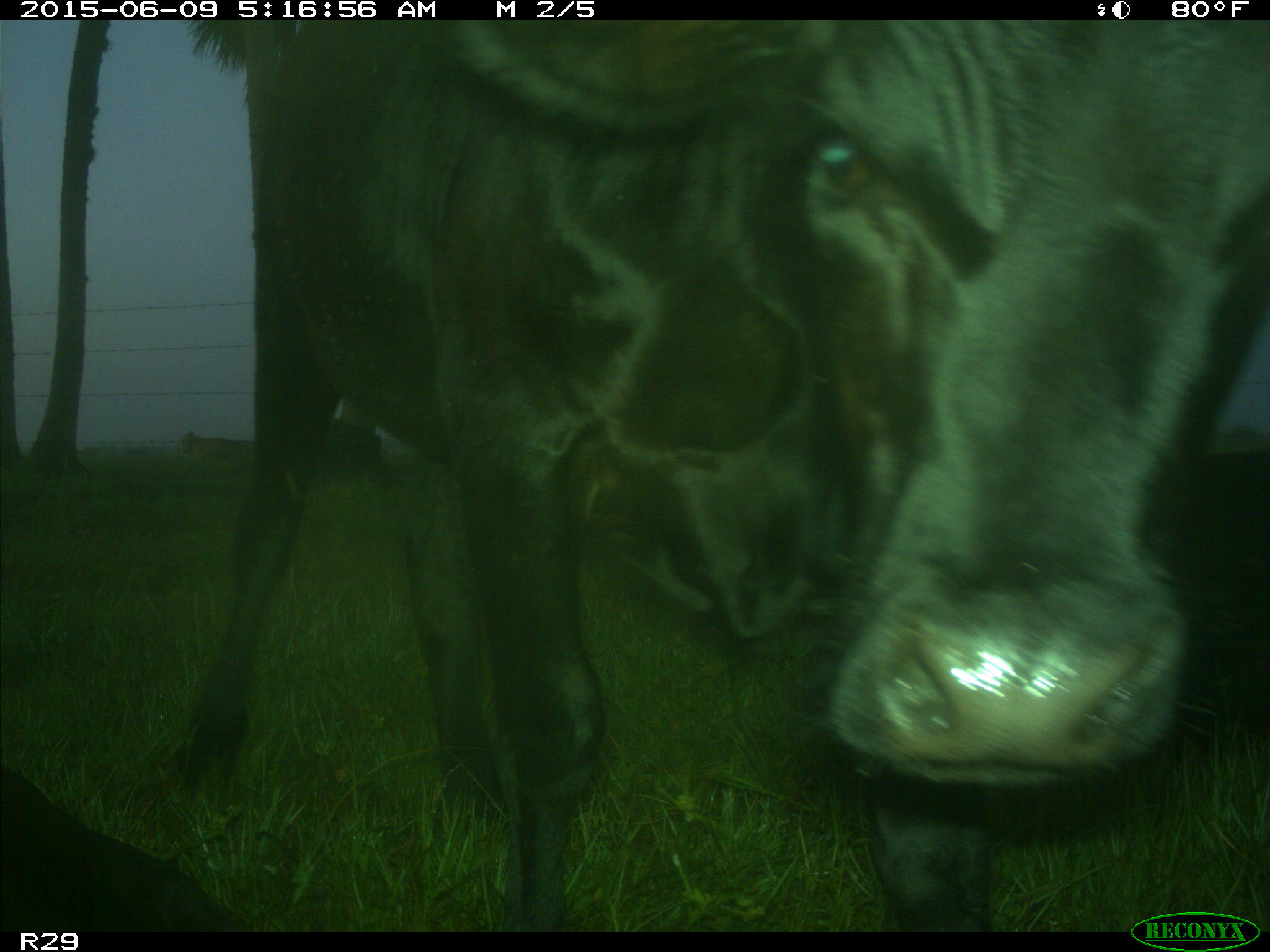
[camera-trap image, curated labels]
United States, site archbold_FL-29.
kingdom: Animalia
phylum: Chordata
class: Mammalia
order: Artiodactyla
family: Bovidae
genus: Bos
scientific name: Bos taurus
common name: domestic cow